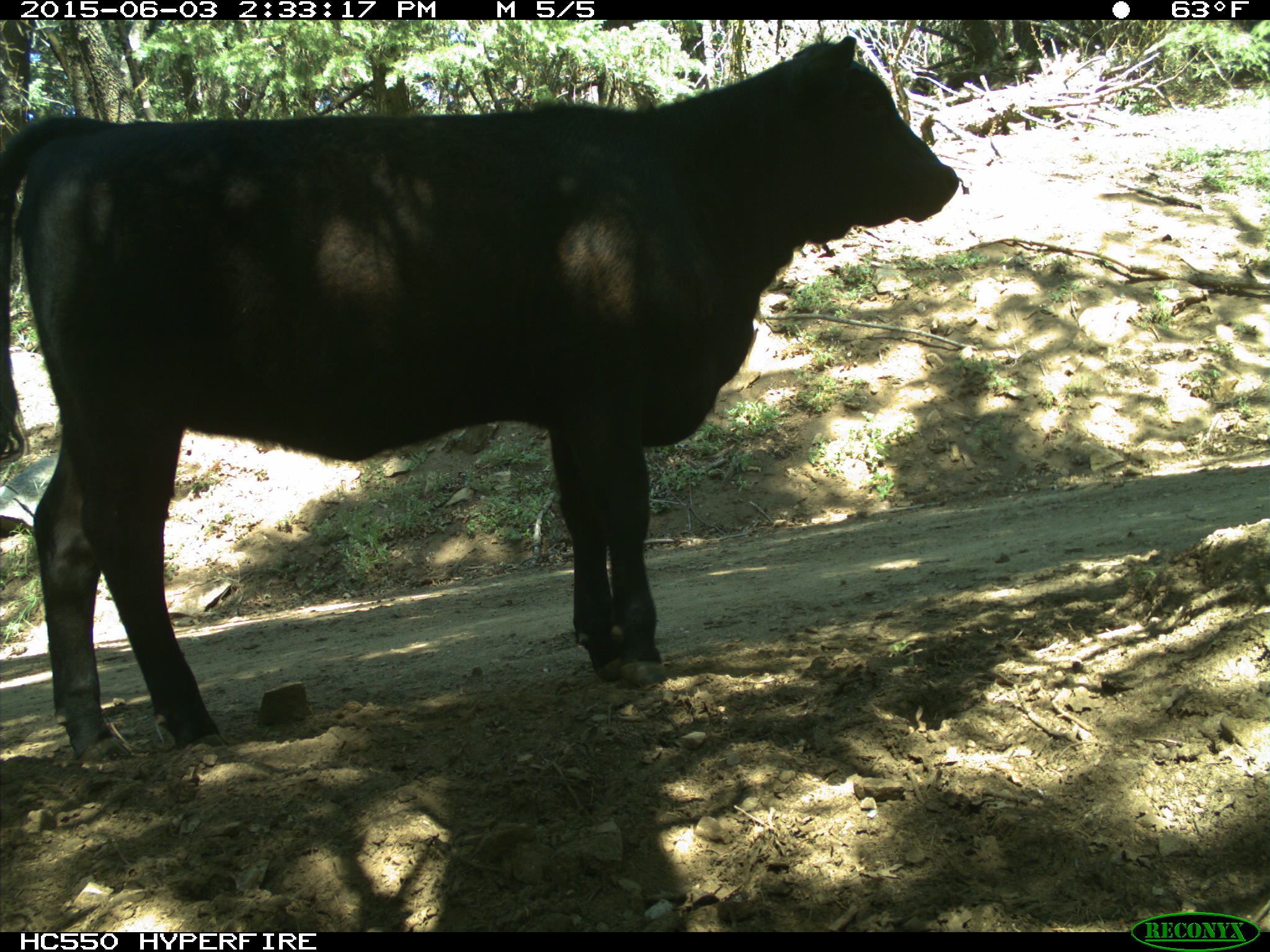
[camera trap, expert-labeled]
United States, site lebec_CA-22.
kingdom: Animalia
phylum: Chordata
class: Mammalia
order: Artiodactyla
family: Bovidae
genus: Bos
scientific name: Bos taurus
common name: domestic cow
Bos taurus (domestic cow).